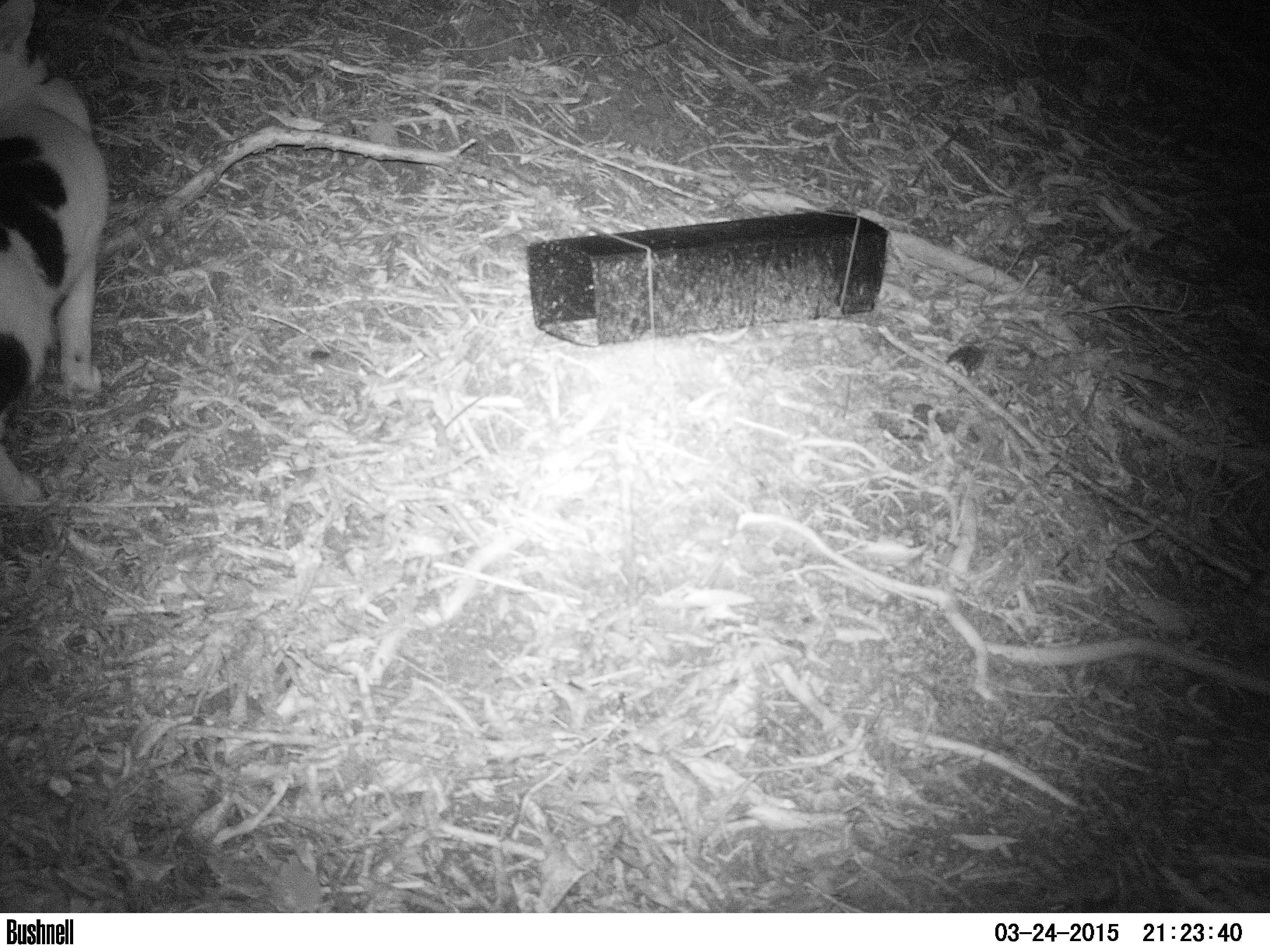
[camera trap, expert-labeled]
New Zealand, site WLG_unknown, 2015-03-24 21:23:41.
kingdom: Animalia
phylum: Chordata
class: Mammalia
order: Carnivora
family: Felidae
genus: Felis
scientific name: Felis catus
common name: domestic cat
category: cat